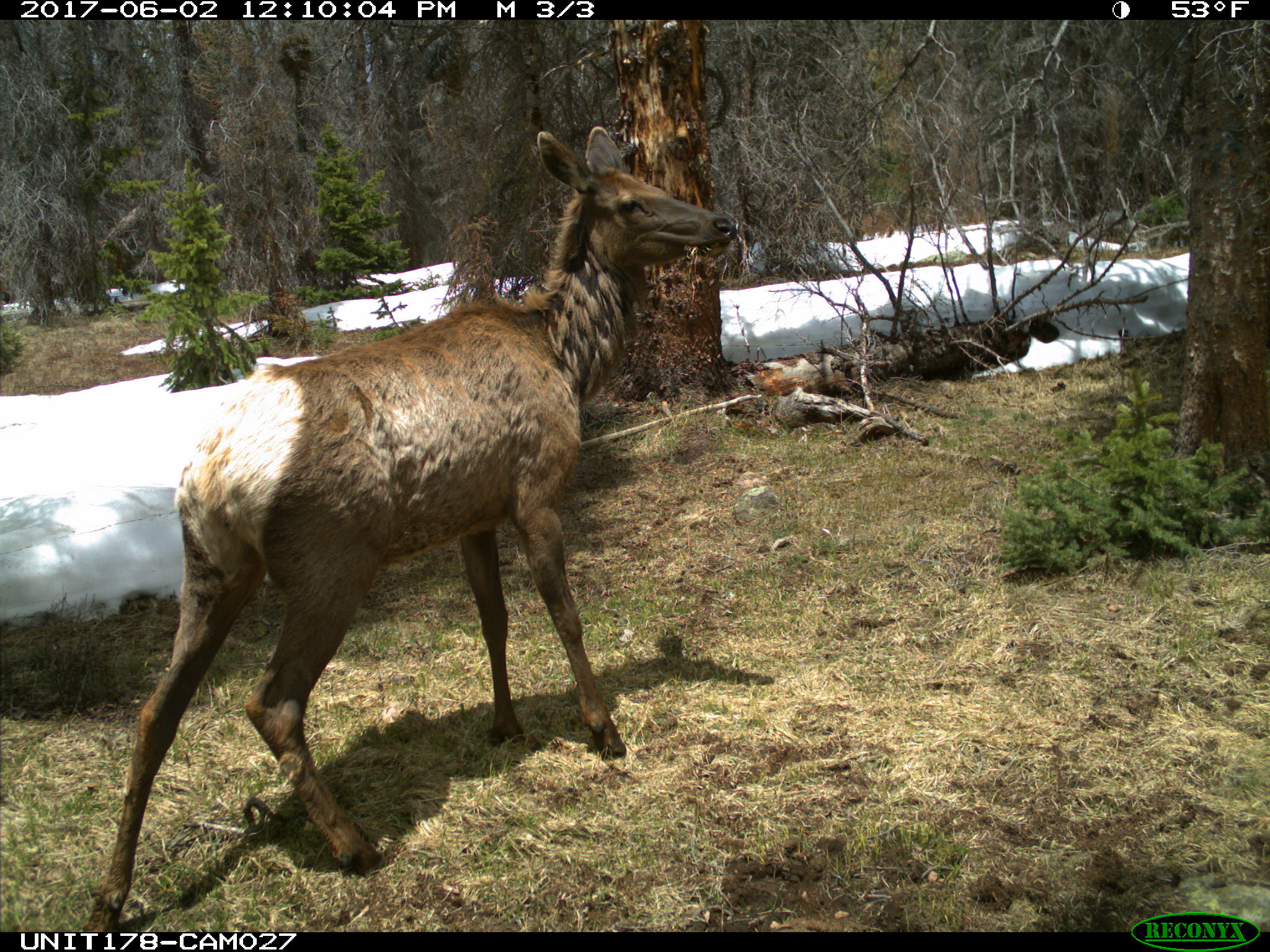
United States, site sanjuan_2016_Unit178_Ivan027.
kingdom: Animalia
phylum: Chordata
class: Mammalia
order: Artiodactyla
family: Cervidae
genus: Cervus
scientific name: Cervus elaphus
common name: red deer